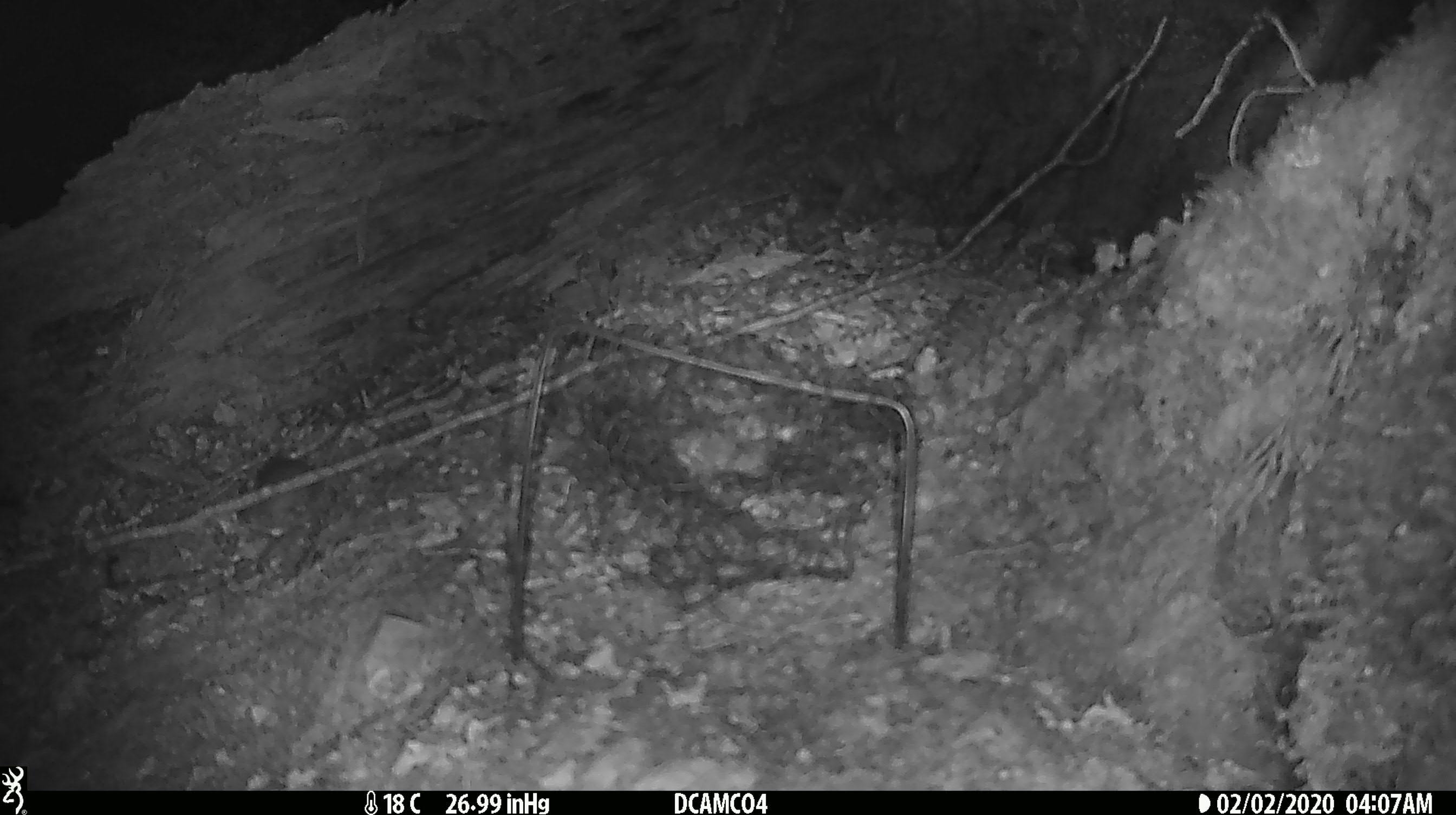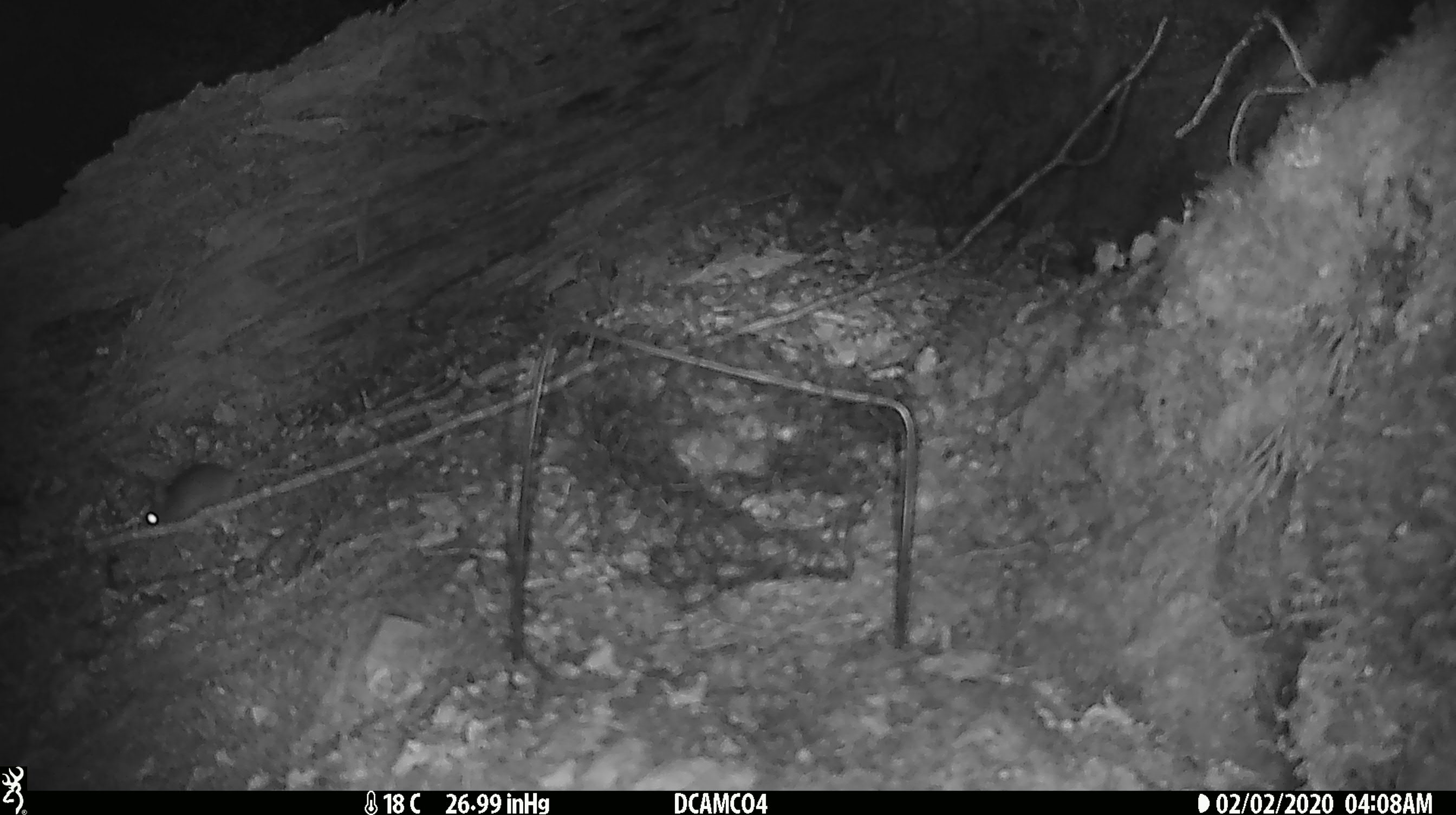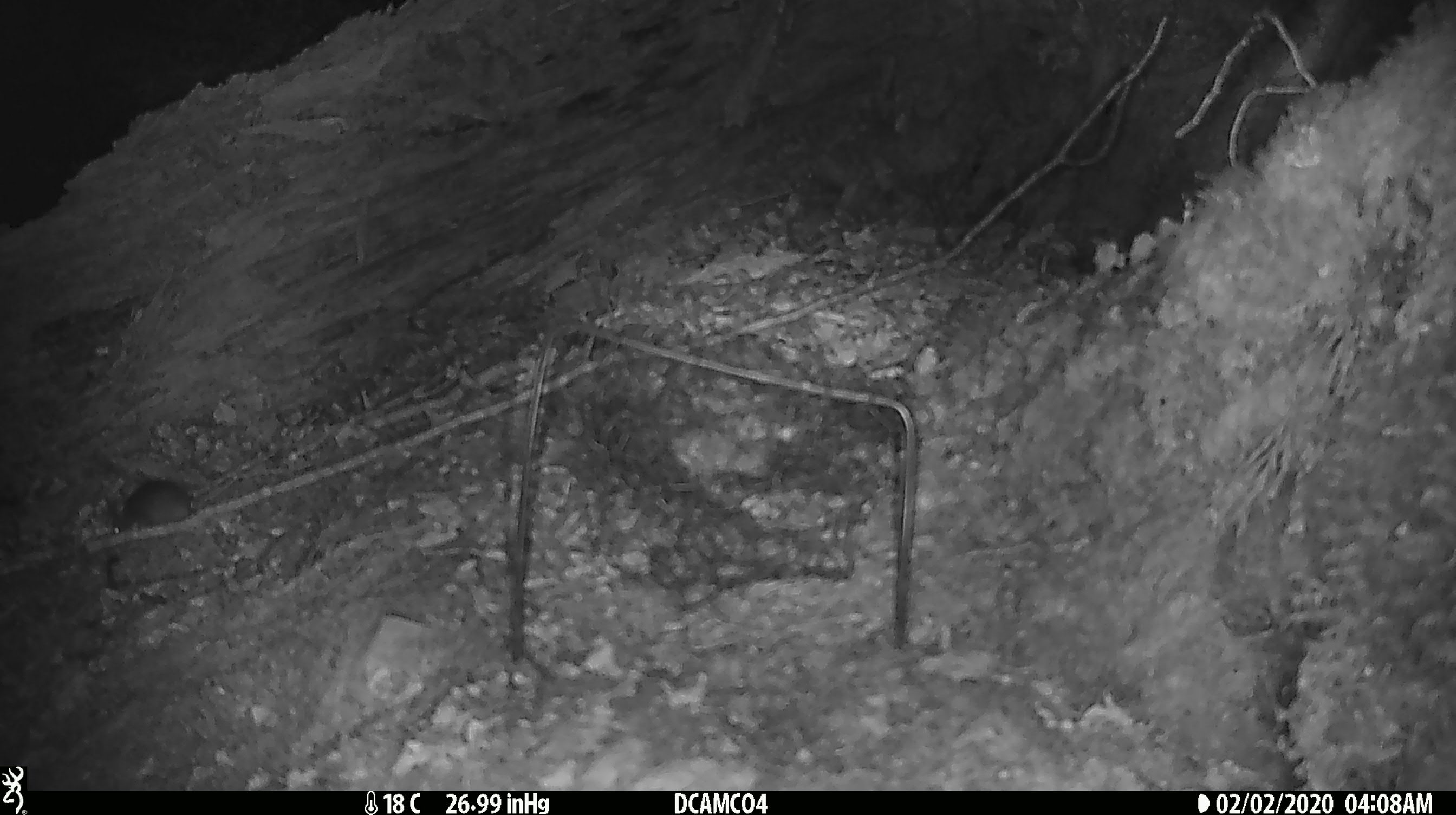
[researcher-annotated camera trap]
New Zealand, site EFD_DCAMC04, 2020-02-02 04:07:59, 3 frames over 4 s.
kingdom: Animalia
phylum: Chordata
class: Mammalia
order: Rodentia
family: Muridae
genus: Mus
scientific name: Mus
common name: mouse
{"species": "mouse (Mus)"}